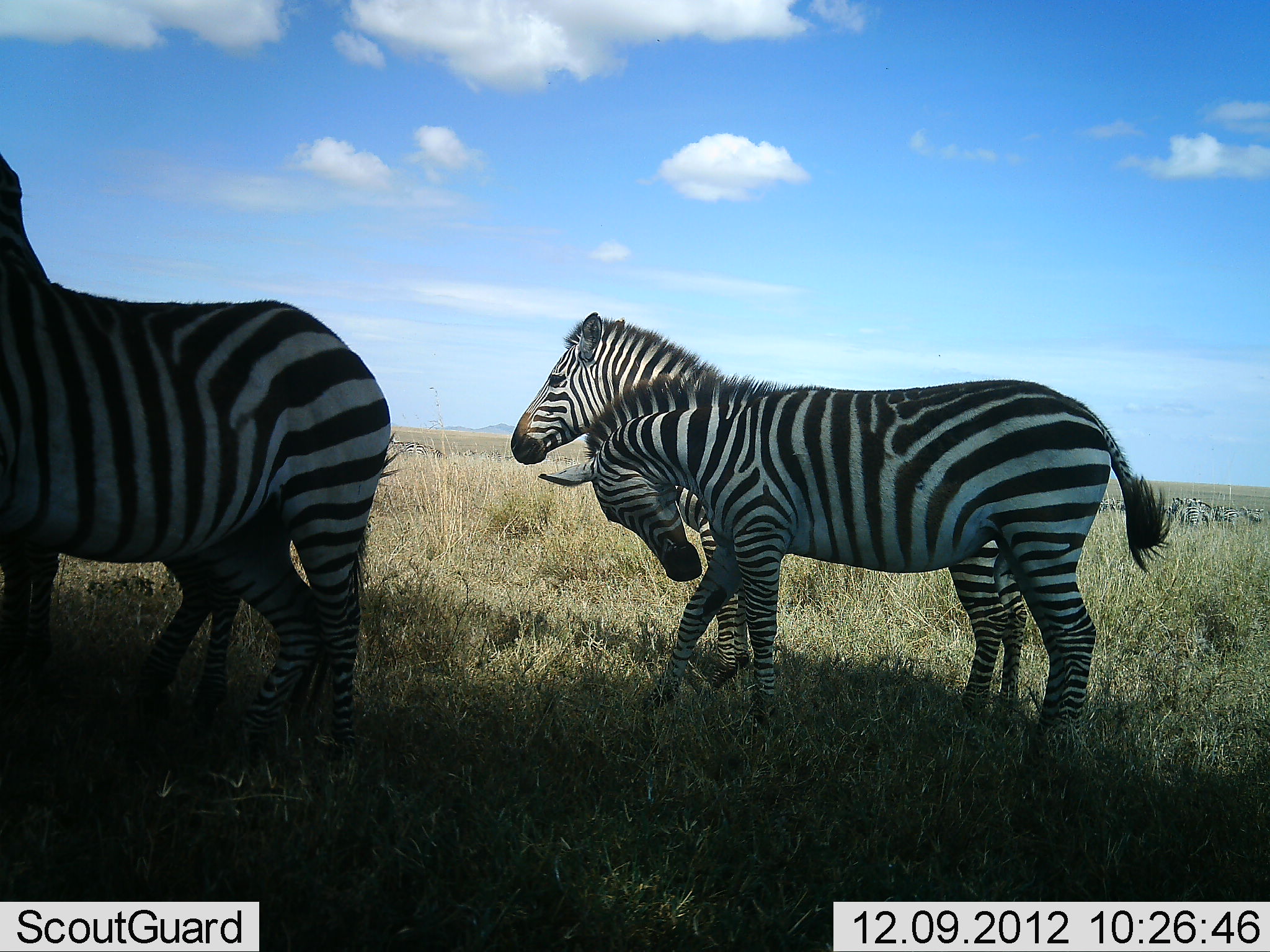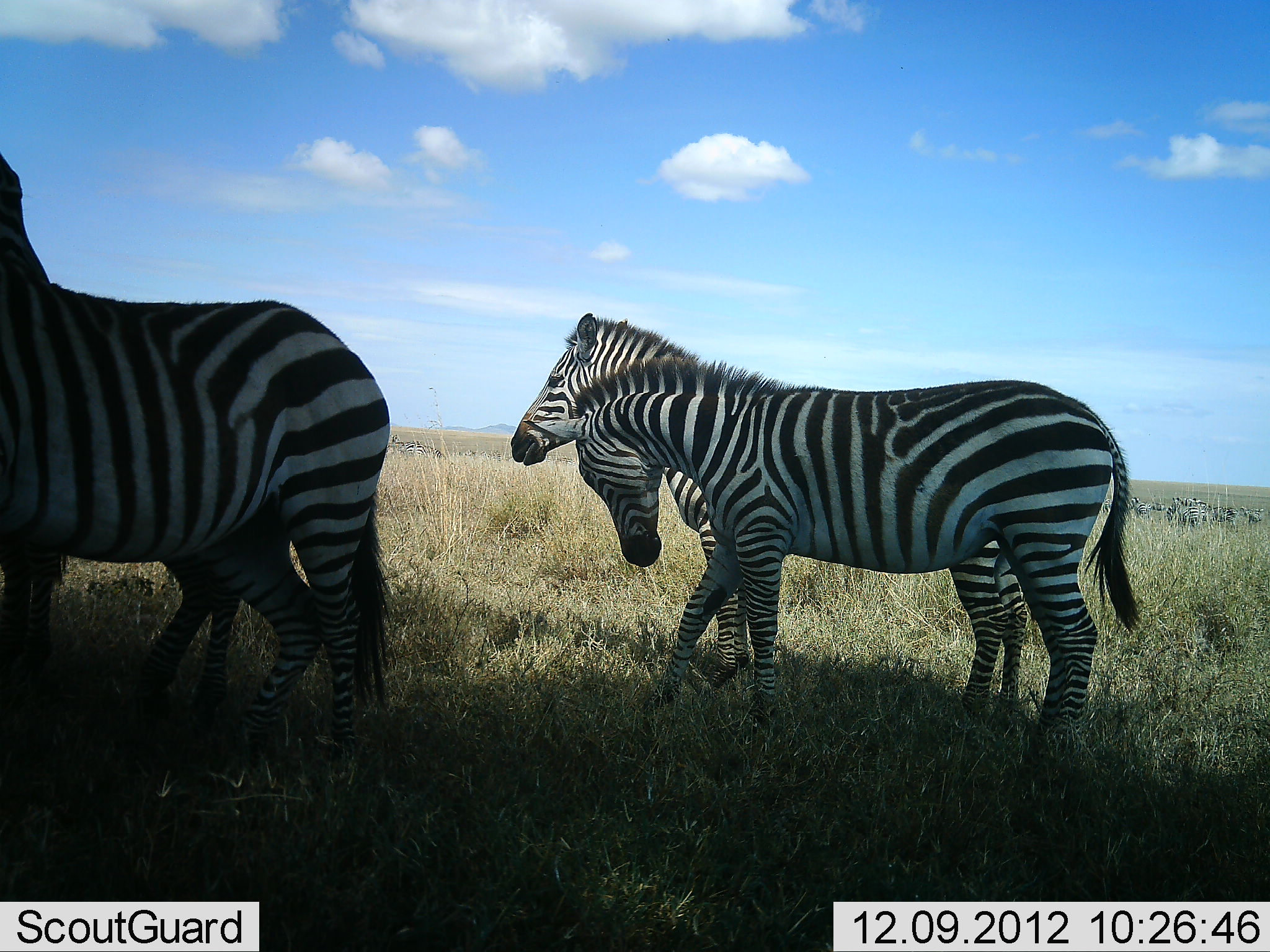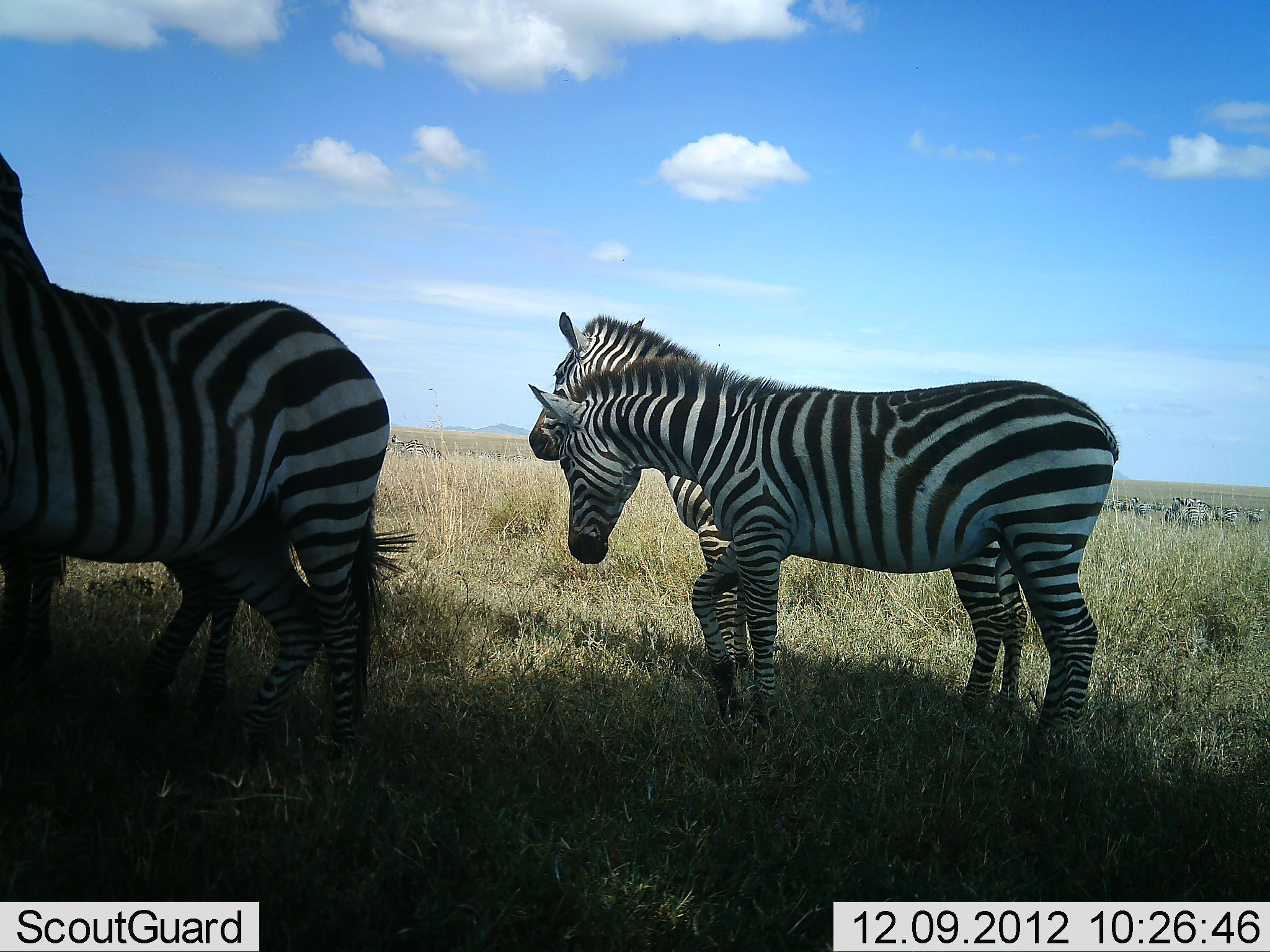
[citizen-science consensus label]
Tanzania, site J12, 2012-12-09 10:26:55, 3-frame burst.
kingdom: Animalia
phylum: Chordata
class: Mammalia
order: Perissodactyla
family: Equidae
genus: Equus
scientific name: Equus quagga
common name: plains zebra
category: zebra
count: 4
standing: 100%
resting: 0%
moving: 20%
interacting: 10%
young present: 10%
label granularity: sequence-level